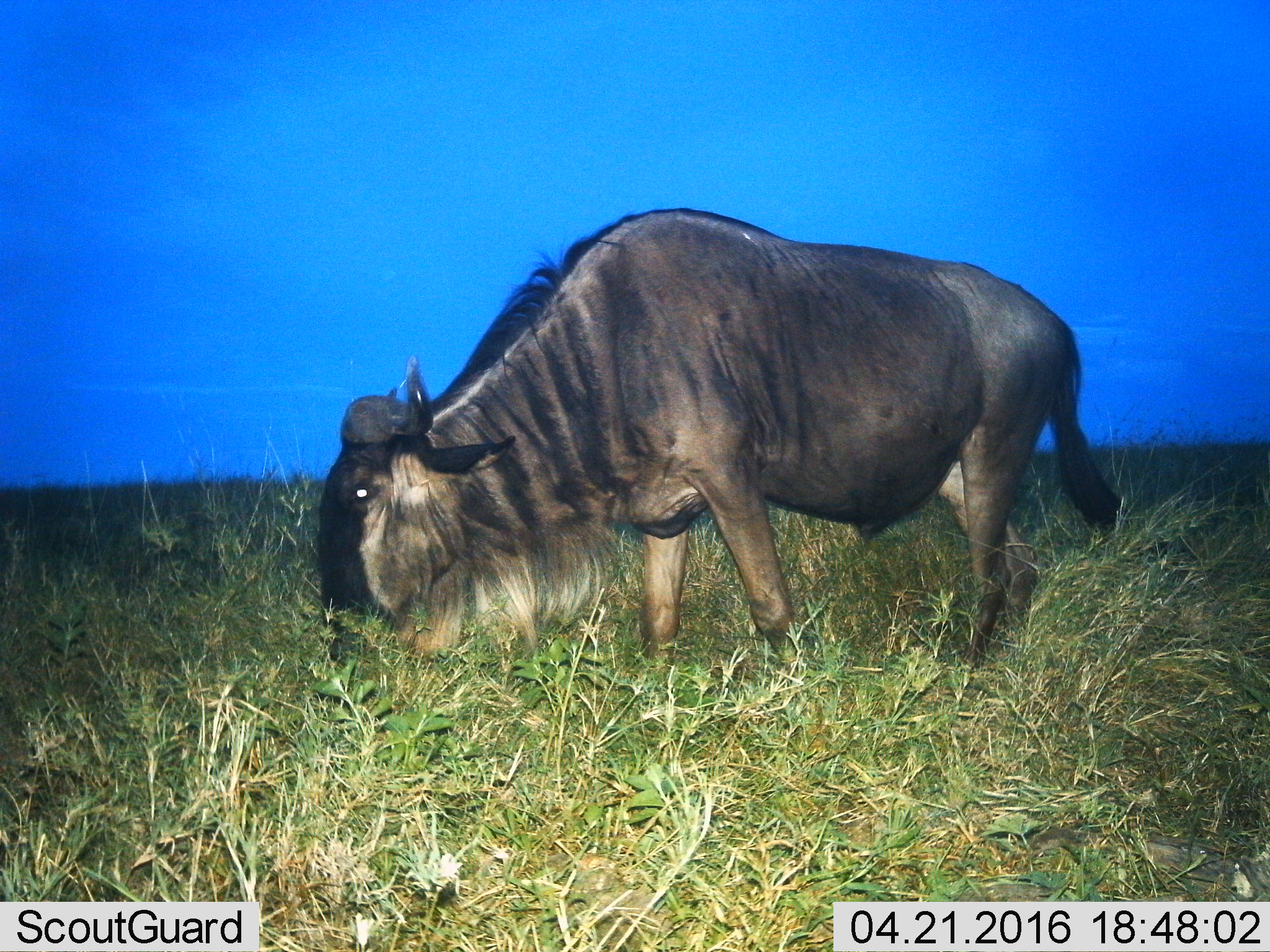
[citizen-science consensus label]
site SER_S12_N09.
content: unidentified animal